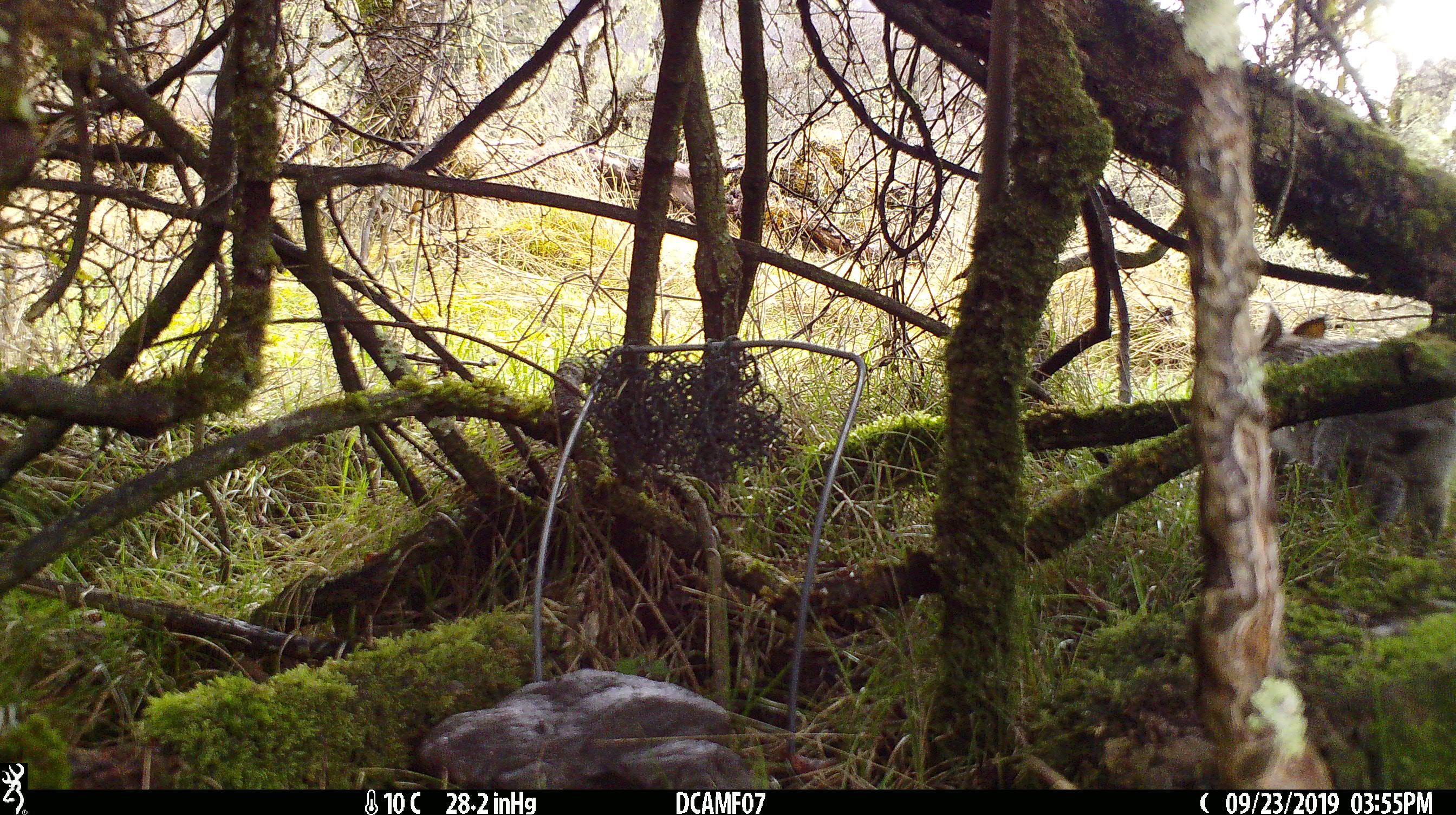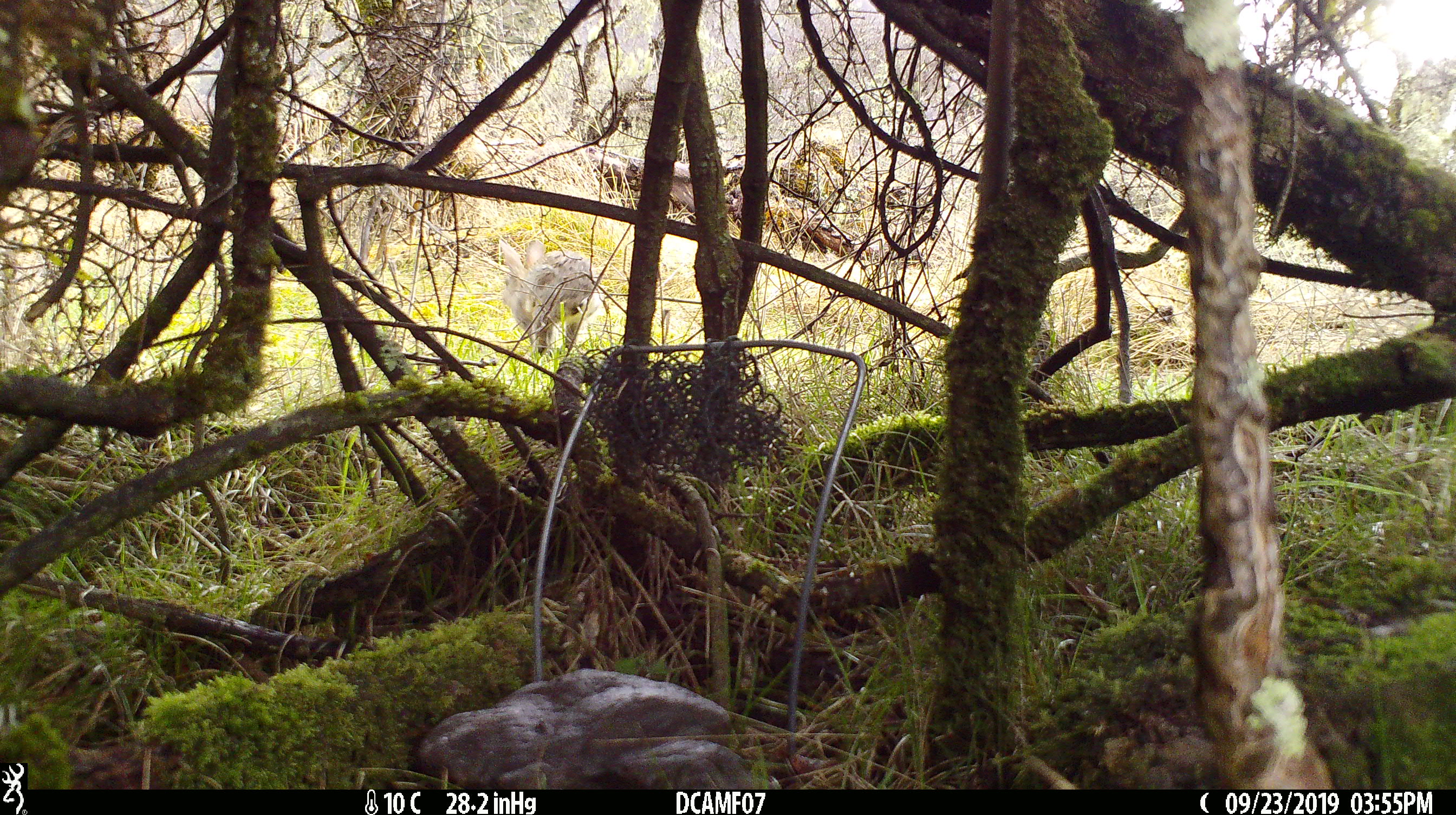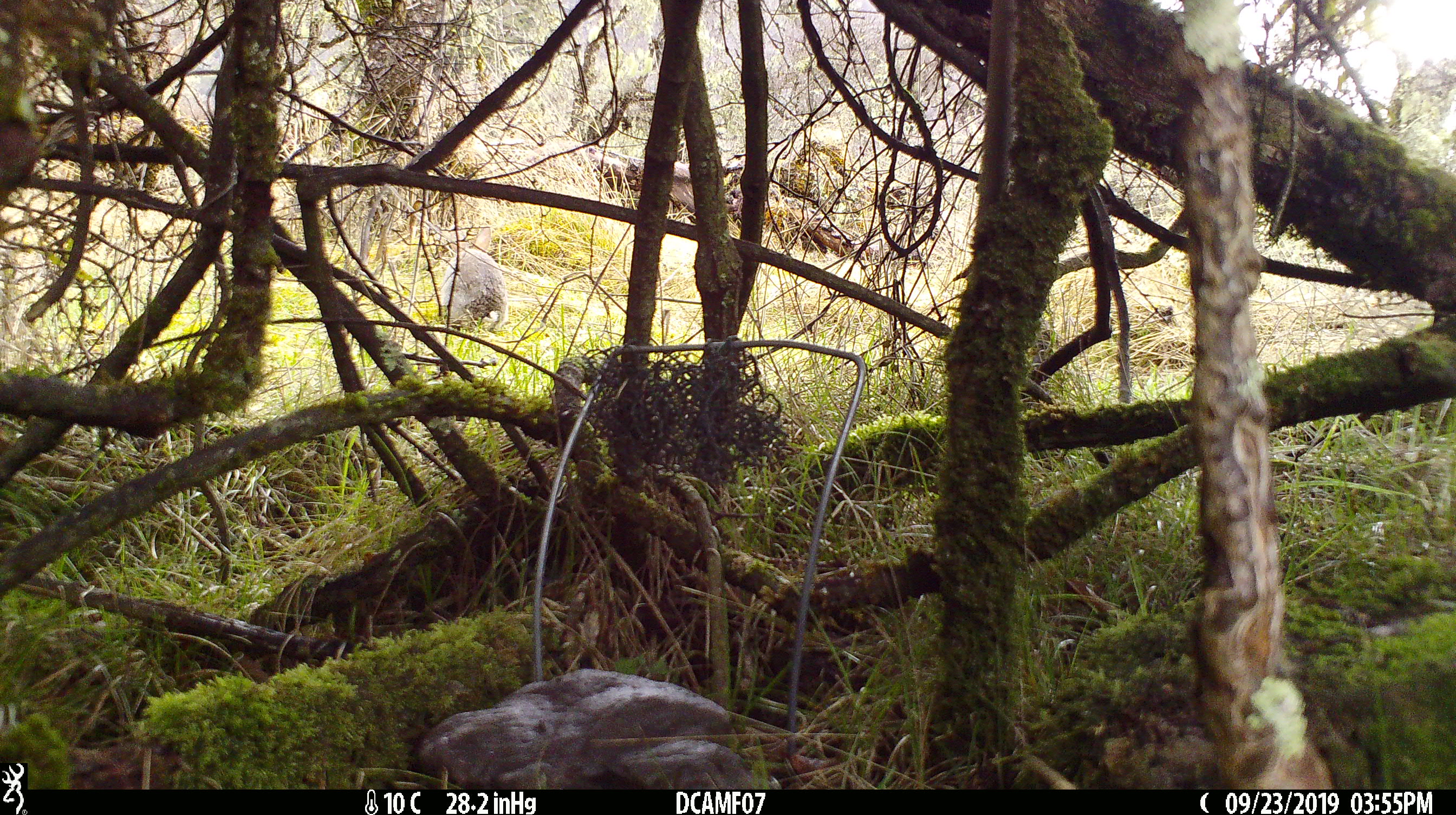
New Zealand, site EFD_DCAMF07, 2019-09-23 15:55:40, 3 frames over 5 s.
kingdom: Animalia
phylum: Chordata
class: Mammalia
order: Lagomorpha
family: Leporidae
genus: Oryctolagus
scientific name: Oryctolagus cuniculus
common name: european rabbit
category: rabbit